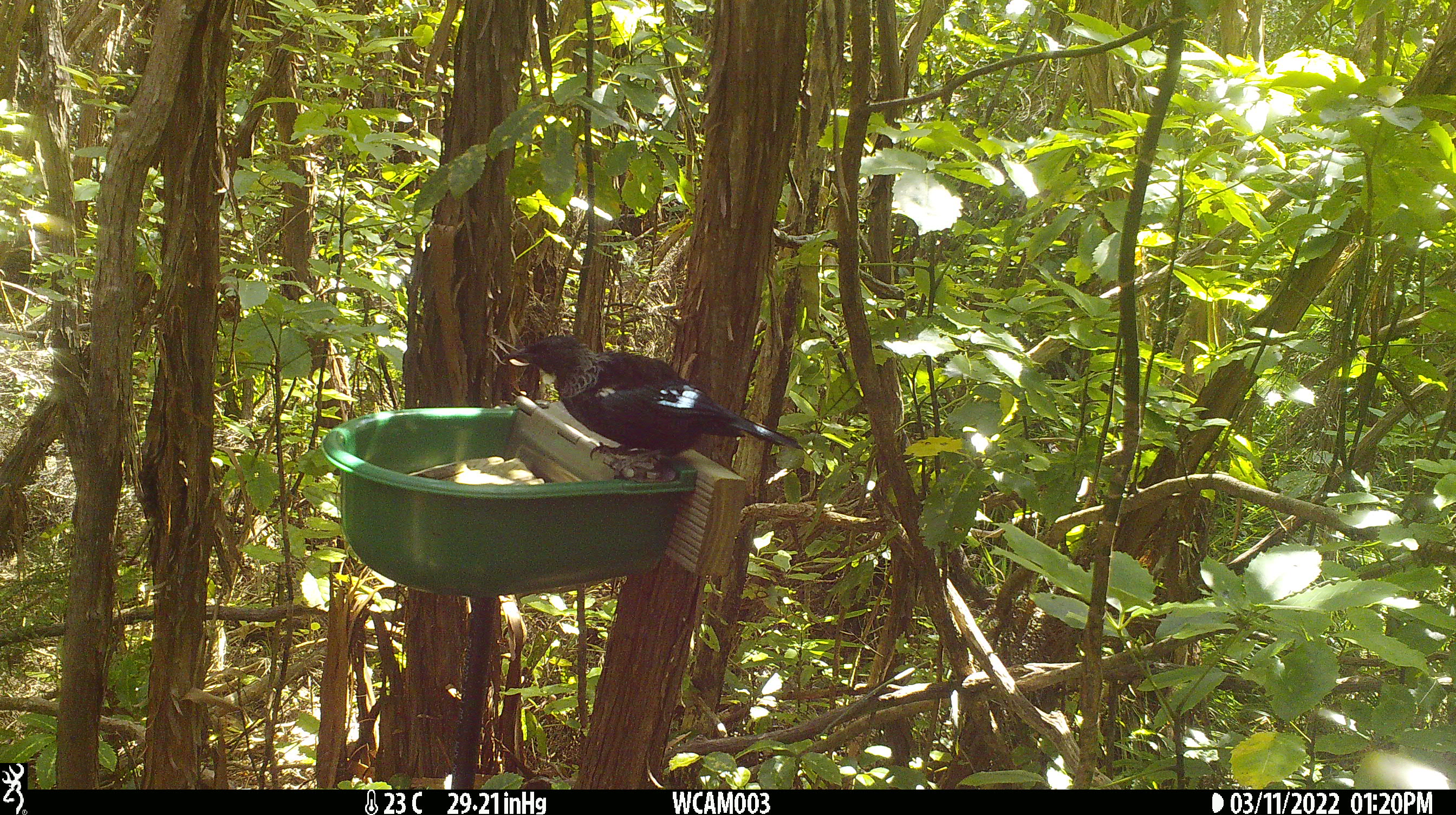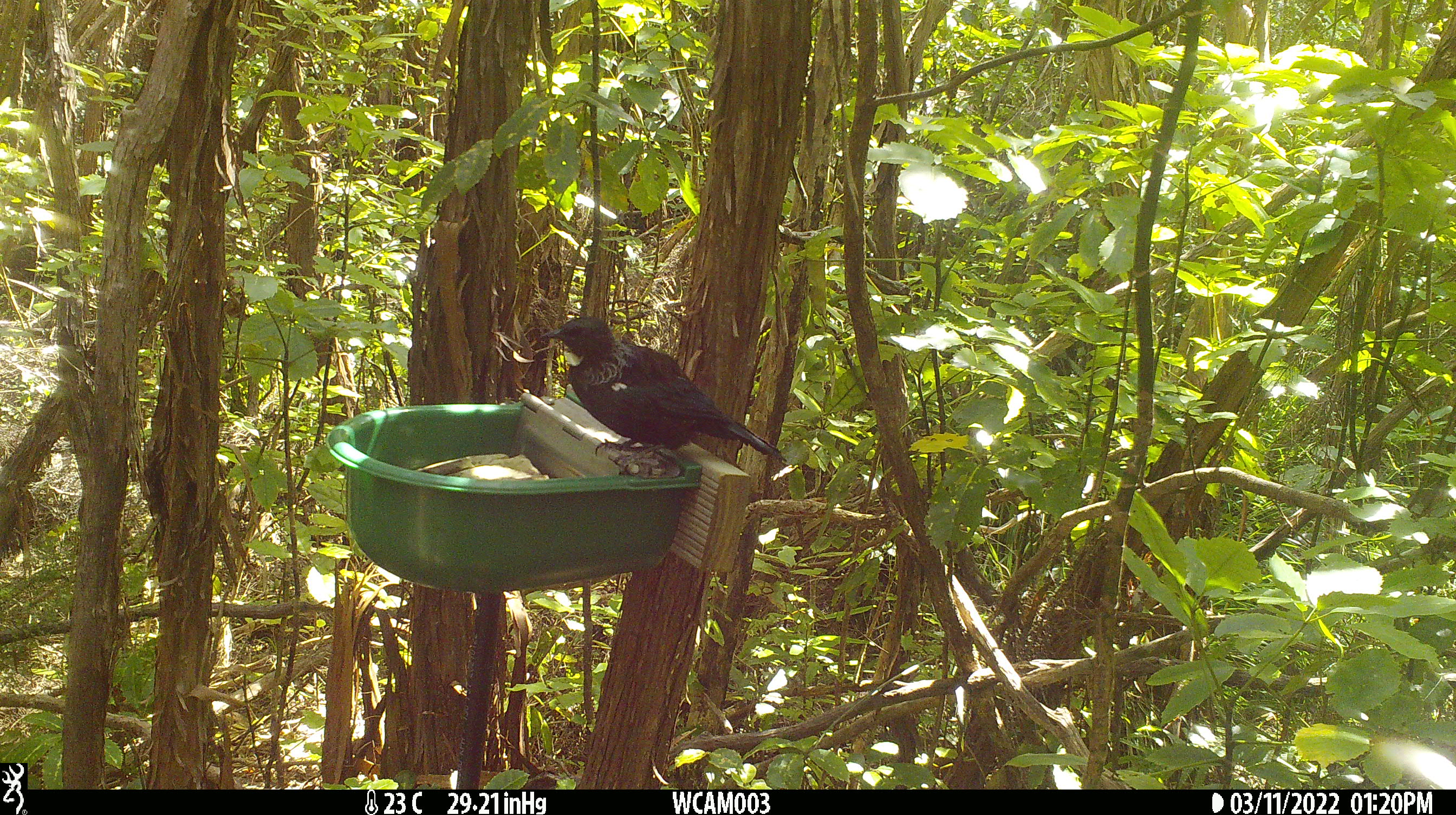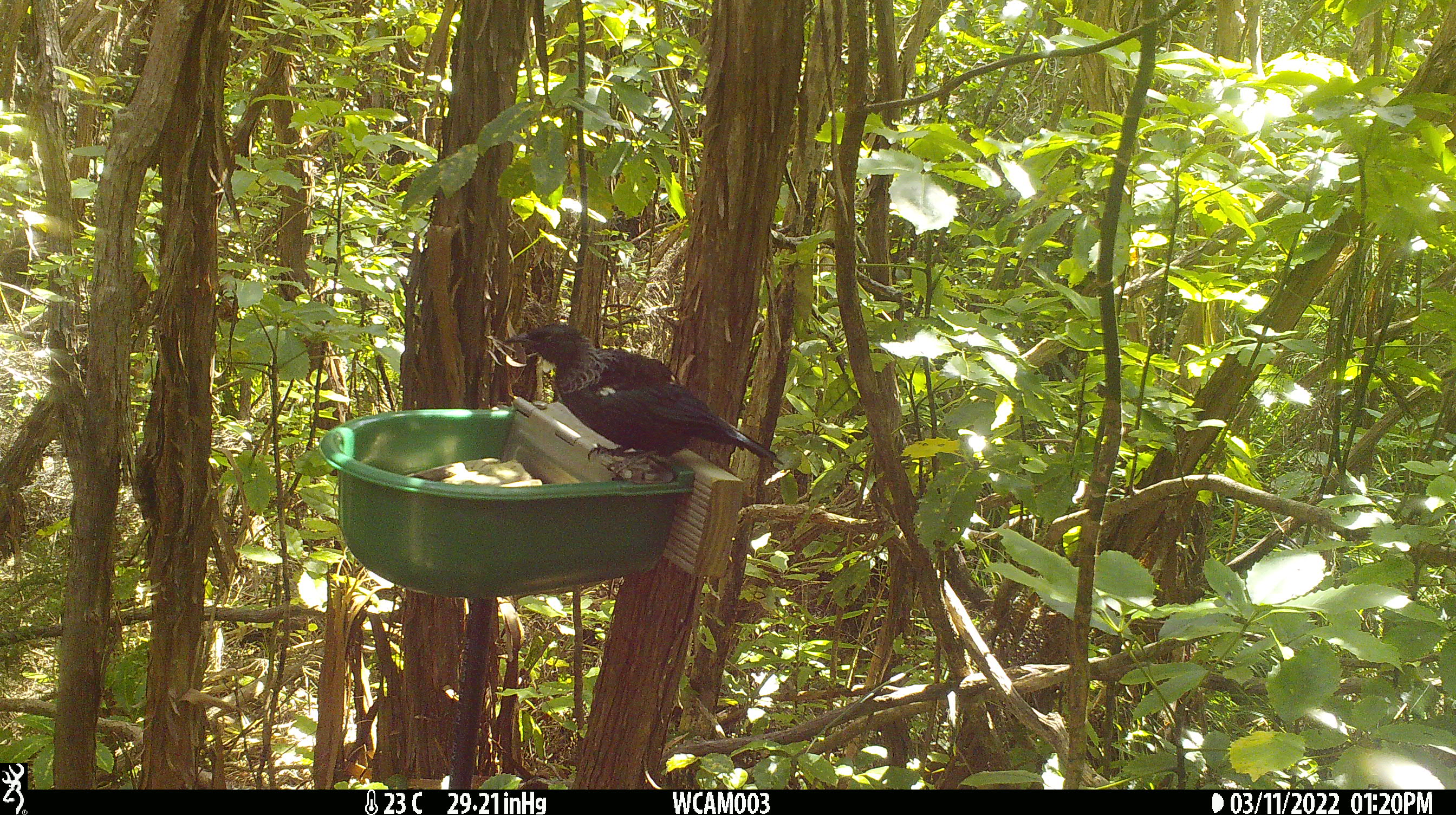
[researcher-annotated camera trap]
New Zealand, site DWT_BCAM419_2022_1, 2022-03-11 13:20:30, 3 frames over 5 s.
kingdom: Animalia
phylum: Chordata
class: Aves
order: Passeriformes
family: Meliphagidae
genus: Prosthemadera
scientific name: Prosthemadera novaeseelandiae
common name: tui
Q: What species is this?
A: Tui (Prosthemadera novaeseelandiae).